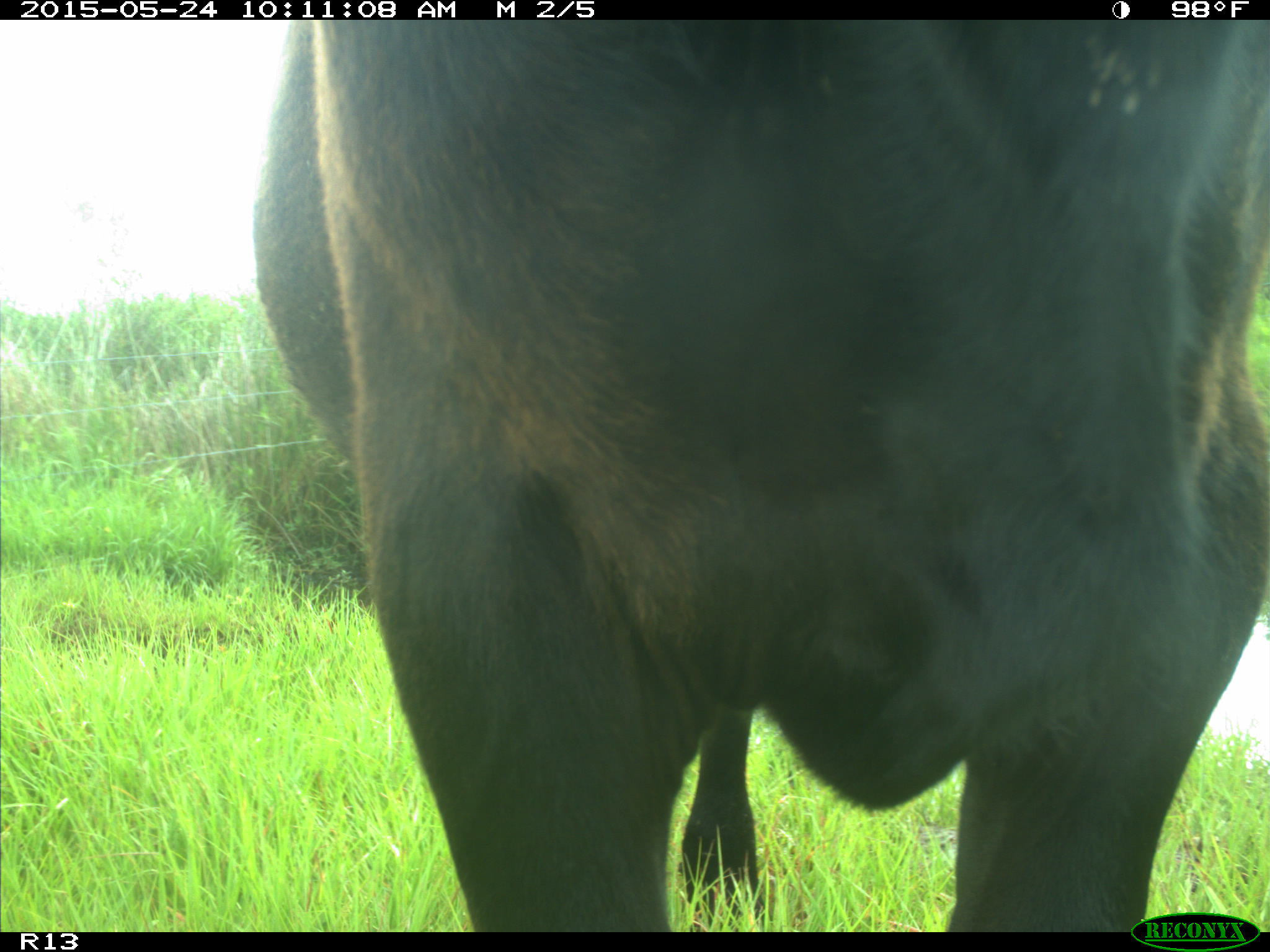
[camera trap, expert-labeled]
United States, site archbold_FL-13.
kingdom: Animalia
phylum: Chordata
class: Mammalia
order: Artiodactyla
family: Bovidae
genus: Bos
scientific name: Bos taurus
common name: domestic cow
Bos taurus (domestic cow).